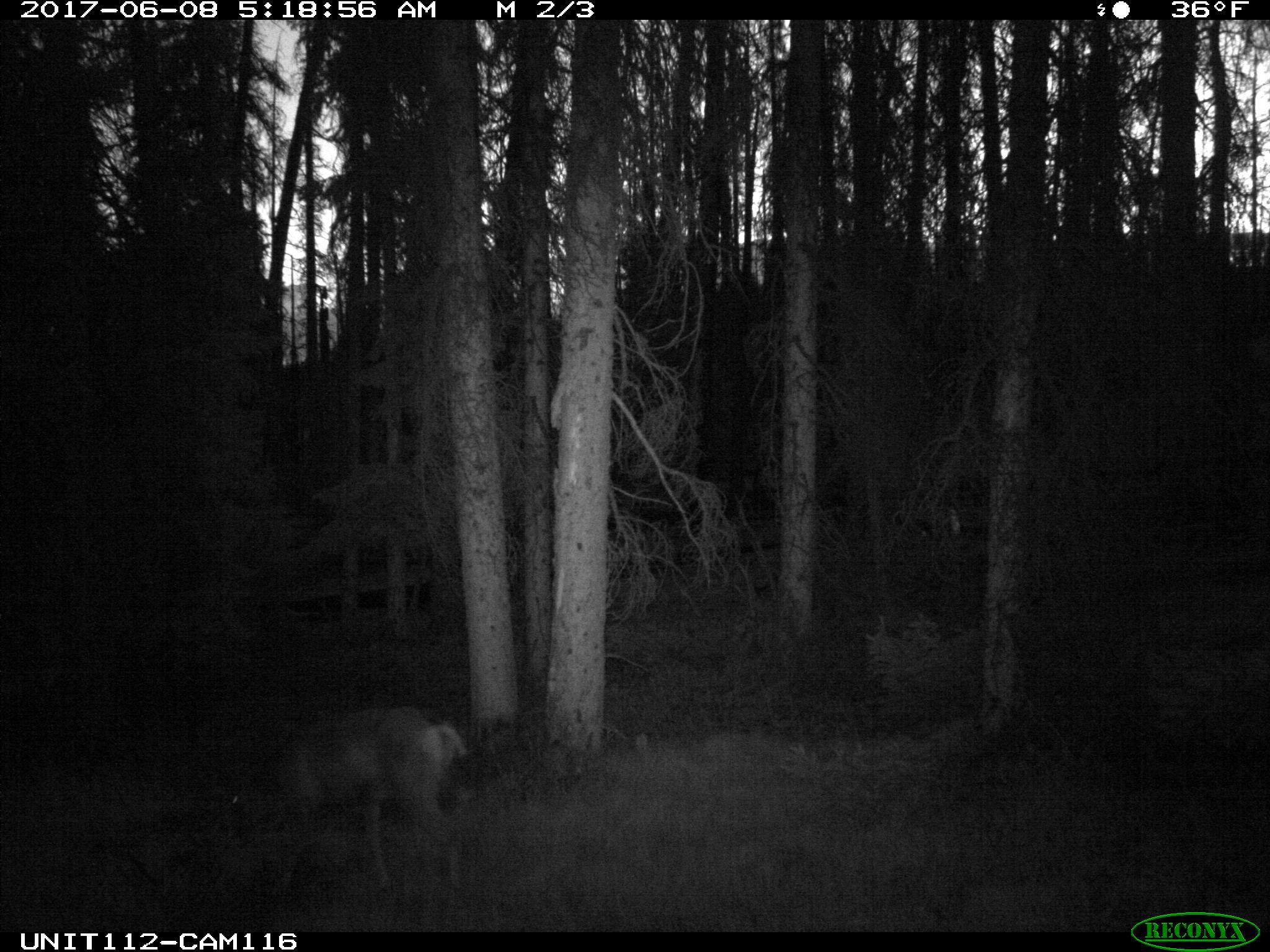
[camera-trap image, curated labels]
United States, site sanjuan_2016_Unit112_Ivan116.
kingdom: Animalia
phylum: Chordata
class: Mammalia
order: Artiodactyla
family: Cervidae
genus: Odocoileus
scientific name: Odocoileus hemionus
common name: mule deer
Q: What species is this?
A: Odocoileus hemionus (mule deer).